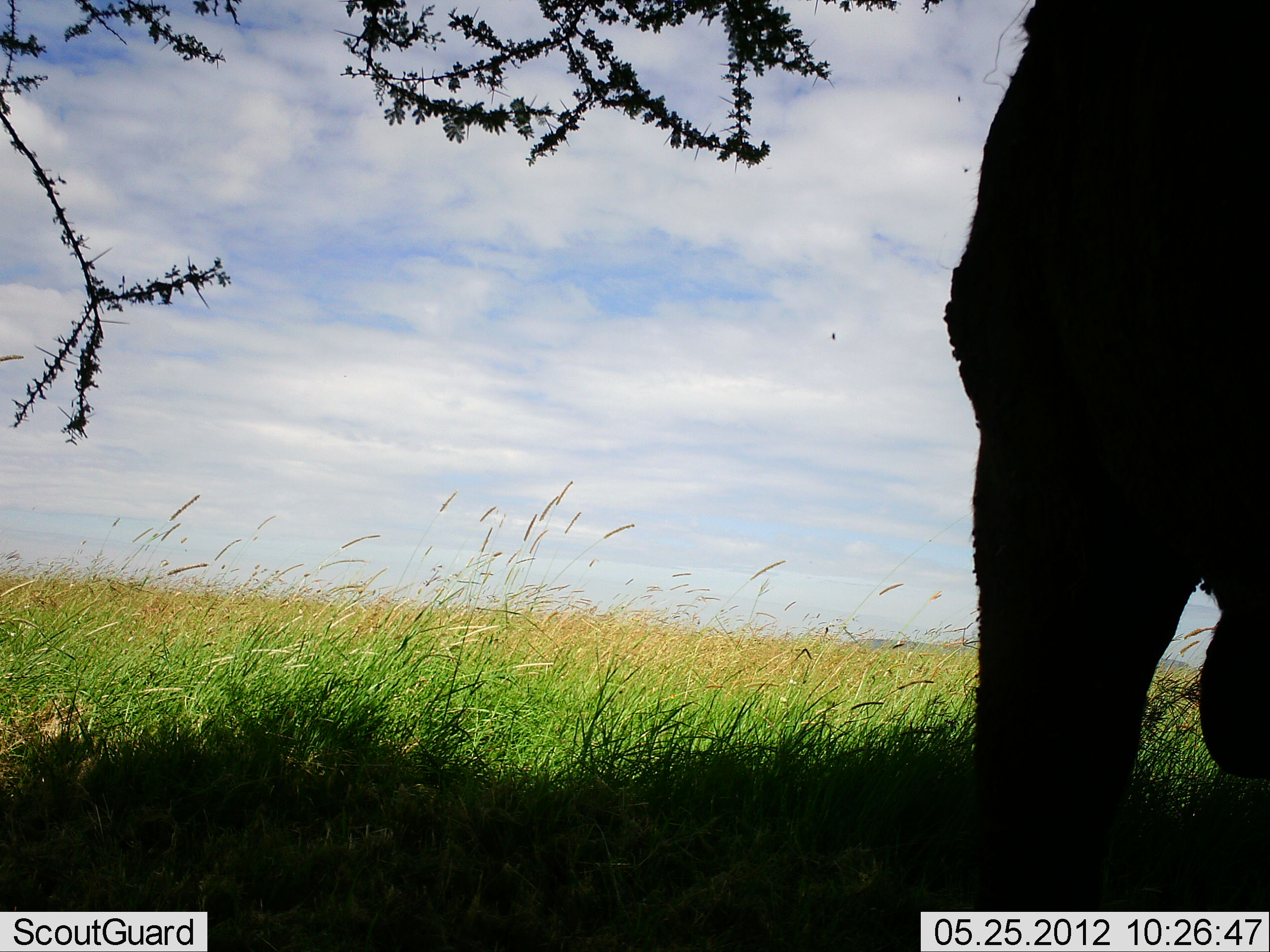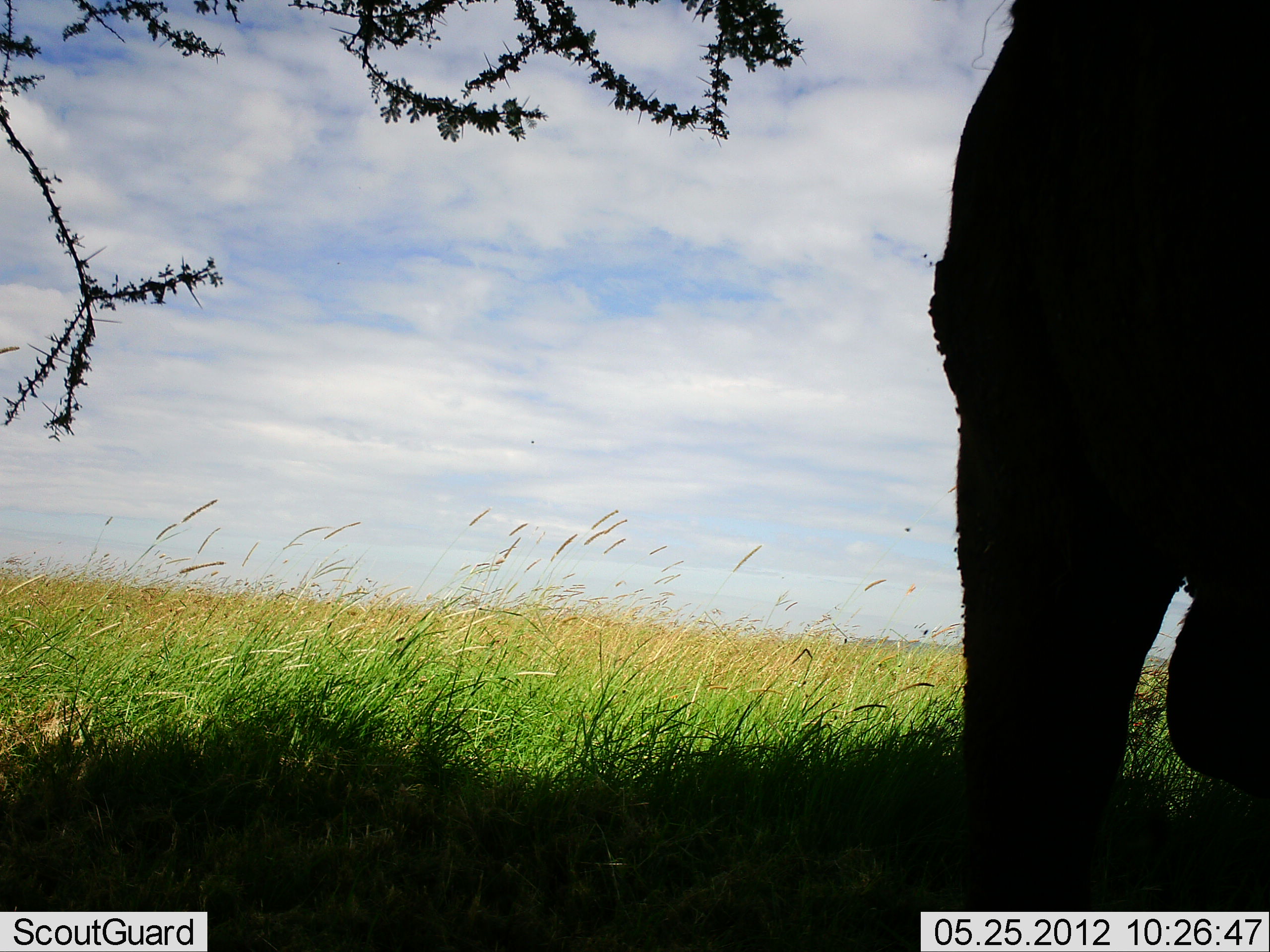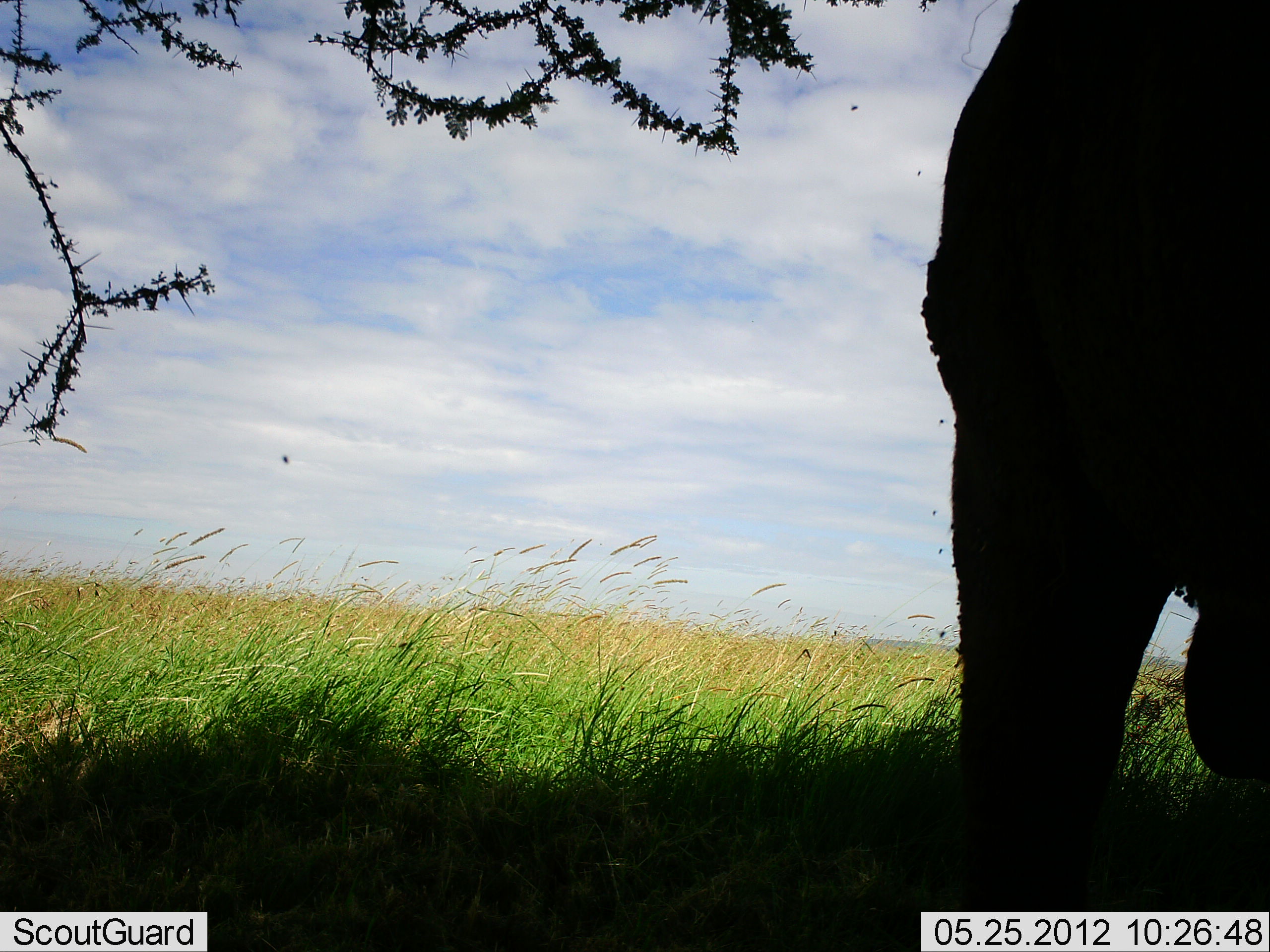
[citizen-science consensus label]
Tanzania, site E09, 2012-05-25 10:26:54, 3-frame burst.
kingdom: Animalia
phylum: Chordata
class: Mammalia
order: Proboscidea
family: Elephantidae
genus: Loxodonta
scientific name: Loxodonta africana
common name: african bush elephant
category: elephant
Elephant (african bush elephant) (Loxodonta africana), count 1. Behavior (volunteer vote fractions): standing 80%, resting 0%, moving 0%, interacting 0%. Young present (vote fraction): 0%. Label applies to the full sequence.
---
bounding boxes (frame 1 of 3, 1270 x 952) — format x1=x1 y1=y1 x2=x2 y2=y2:
animal: x1=945 y1=0 x2=1270 y2=911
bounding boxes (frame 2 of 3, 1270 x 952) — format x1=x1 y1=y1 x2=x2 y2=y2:
animal: x1=929 y1=1 x2=1270 y2=912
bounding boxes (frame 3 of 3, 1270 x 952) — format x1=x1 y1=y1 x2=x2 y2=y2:
animal: x1=919 y1=0 x2=1270 y2=911